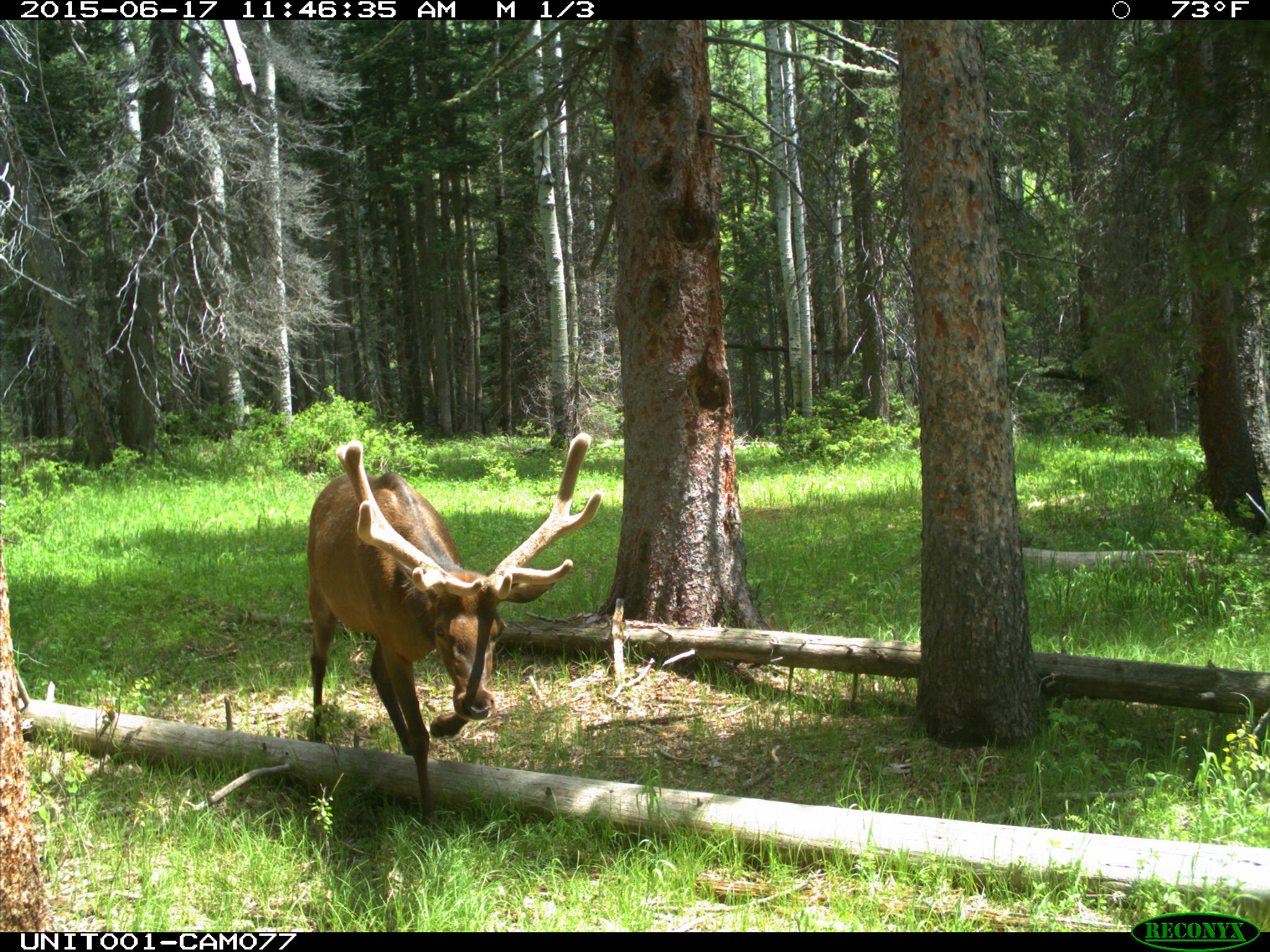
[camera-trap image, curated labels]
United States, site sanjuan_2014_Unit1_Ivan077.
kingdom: Animalia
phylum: Chordata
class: Mammalia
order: Artiodactyla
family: Cervidae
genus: Cervus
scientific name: Cervus elaphus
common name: red deer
Cervus elaphus (red deer).